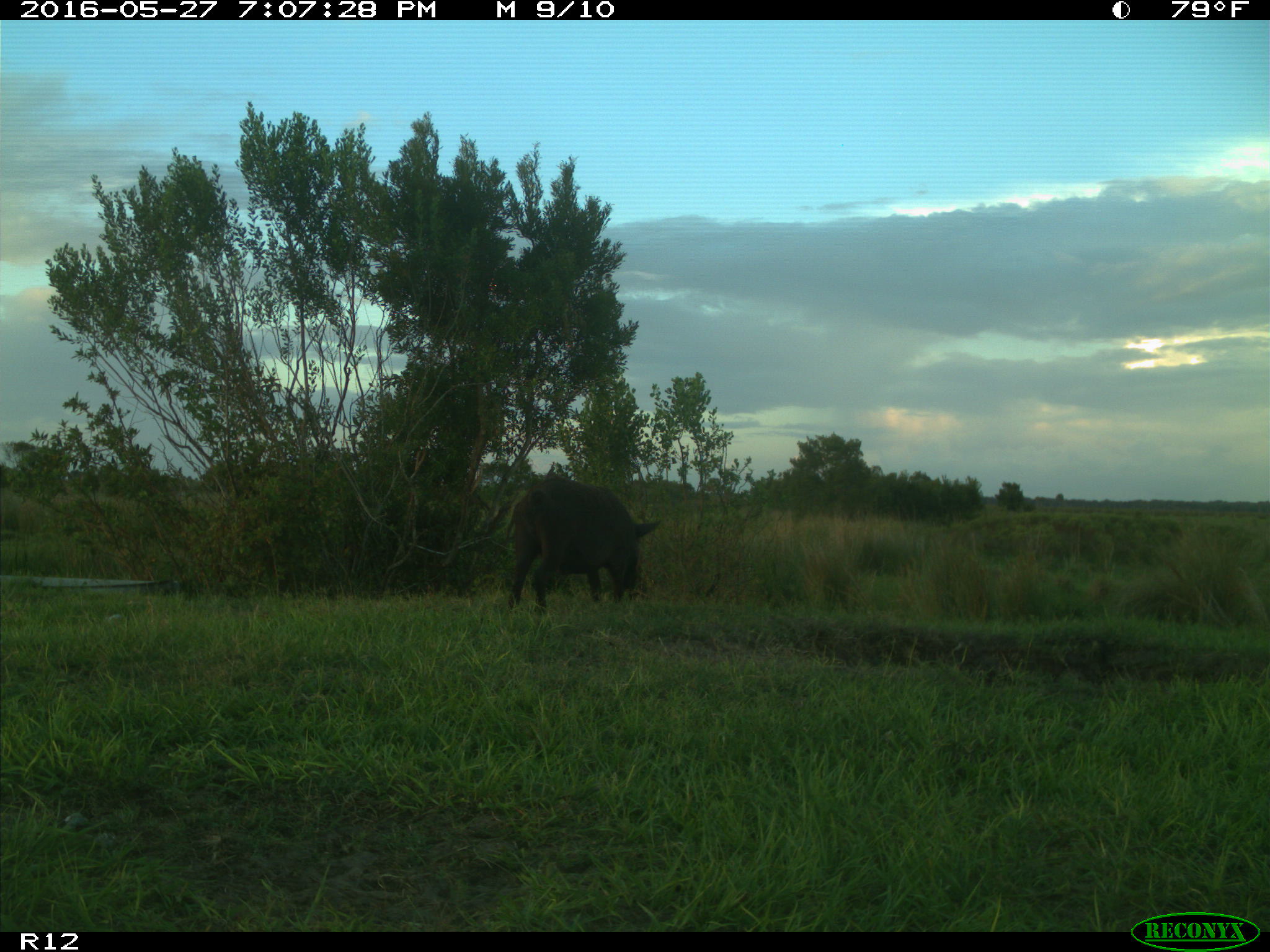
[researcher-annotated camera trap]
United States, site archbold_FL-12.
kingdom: Animalia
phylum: Chordata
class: Mammalia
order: Artiodactyla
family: Suidae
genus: Sus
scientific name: Sus scrofa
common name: wild boar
Sus scrofa (wild boar).